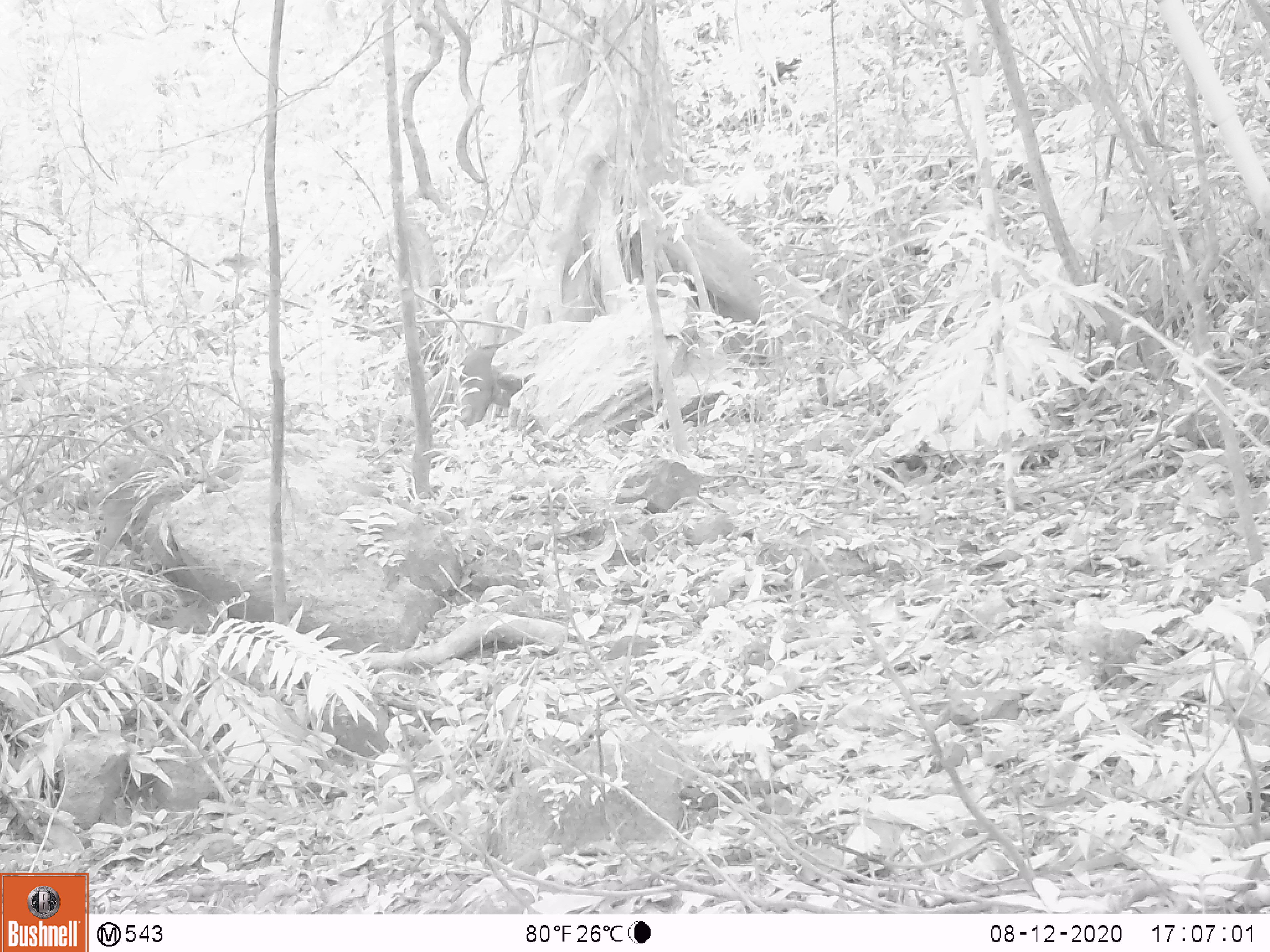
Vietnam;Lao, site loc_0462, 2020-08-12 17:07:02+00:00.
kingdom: Animalia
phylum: Chordata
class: Mammalia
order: Artiodactyla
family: Suidae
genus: Sus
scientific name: Sus scrofa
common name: eurasian wild pig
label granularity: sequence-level